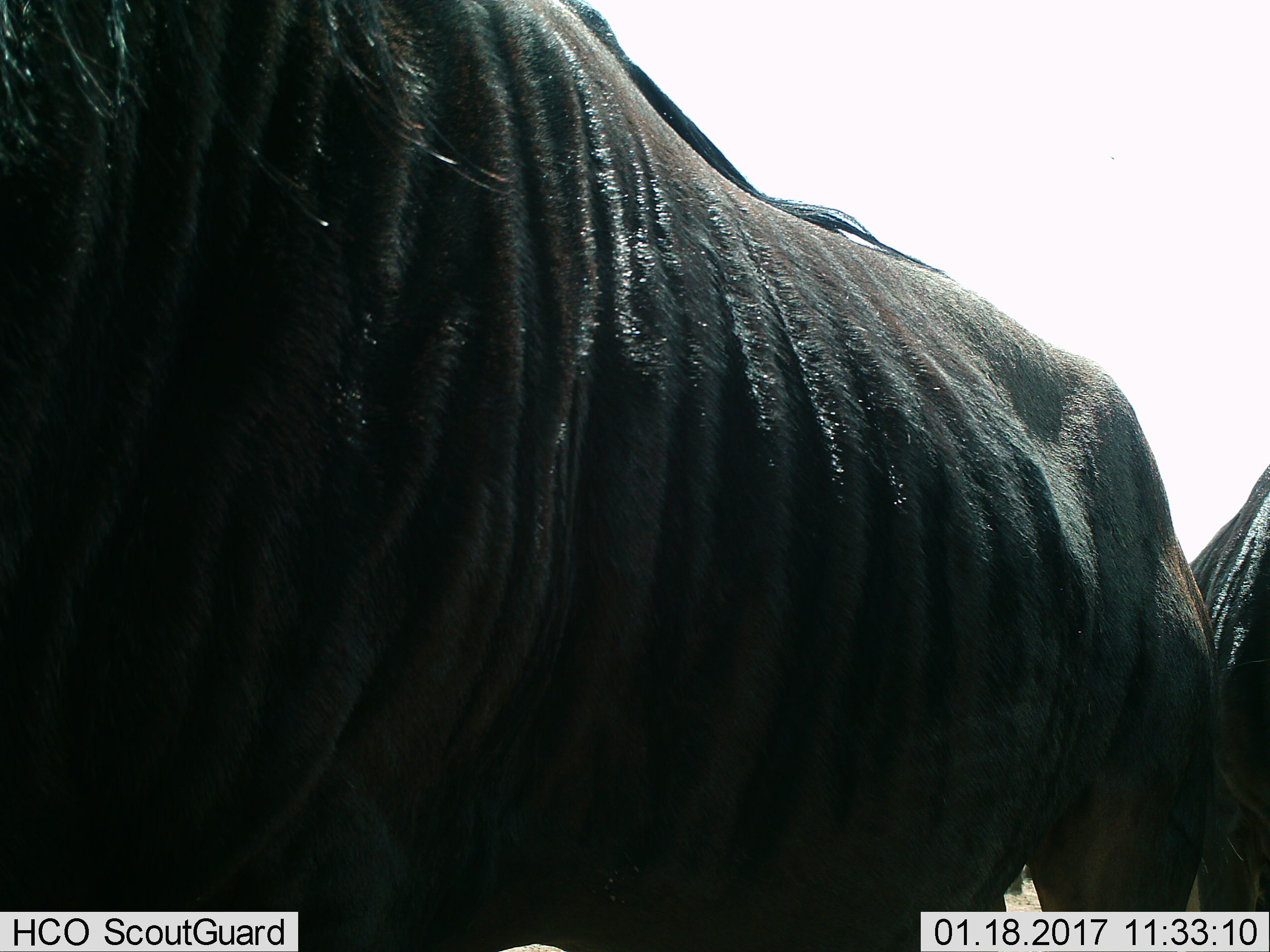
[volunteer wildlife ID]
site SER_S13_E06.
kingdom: Animalia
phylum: Chordata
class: Mammalia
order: Artiodactyla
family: Bovidae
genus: Connochaetes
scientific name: Connochaetes taurinus taurinus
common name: blue wildebeest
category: wildebeestblue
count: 2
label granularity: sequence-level